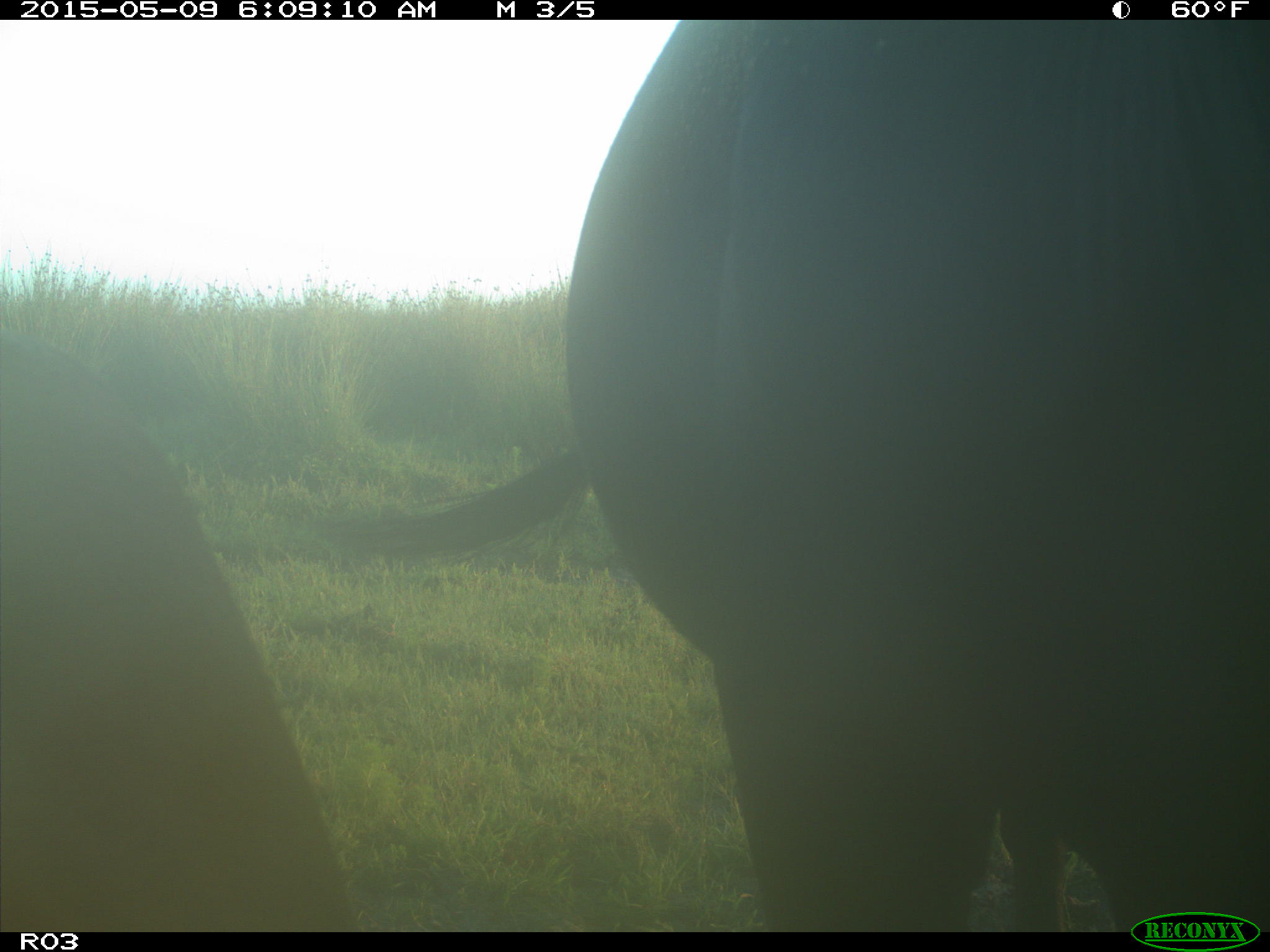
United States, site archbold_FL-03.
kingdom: Animalia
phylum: Chordata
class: Mammalia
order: Artiodactyla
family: Bovidae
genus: Bos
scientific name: Bos taurus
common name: domestic cow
Bos taurus (domestic cow).